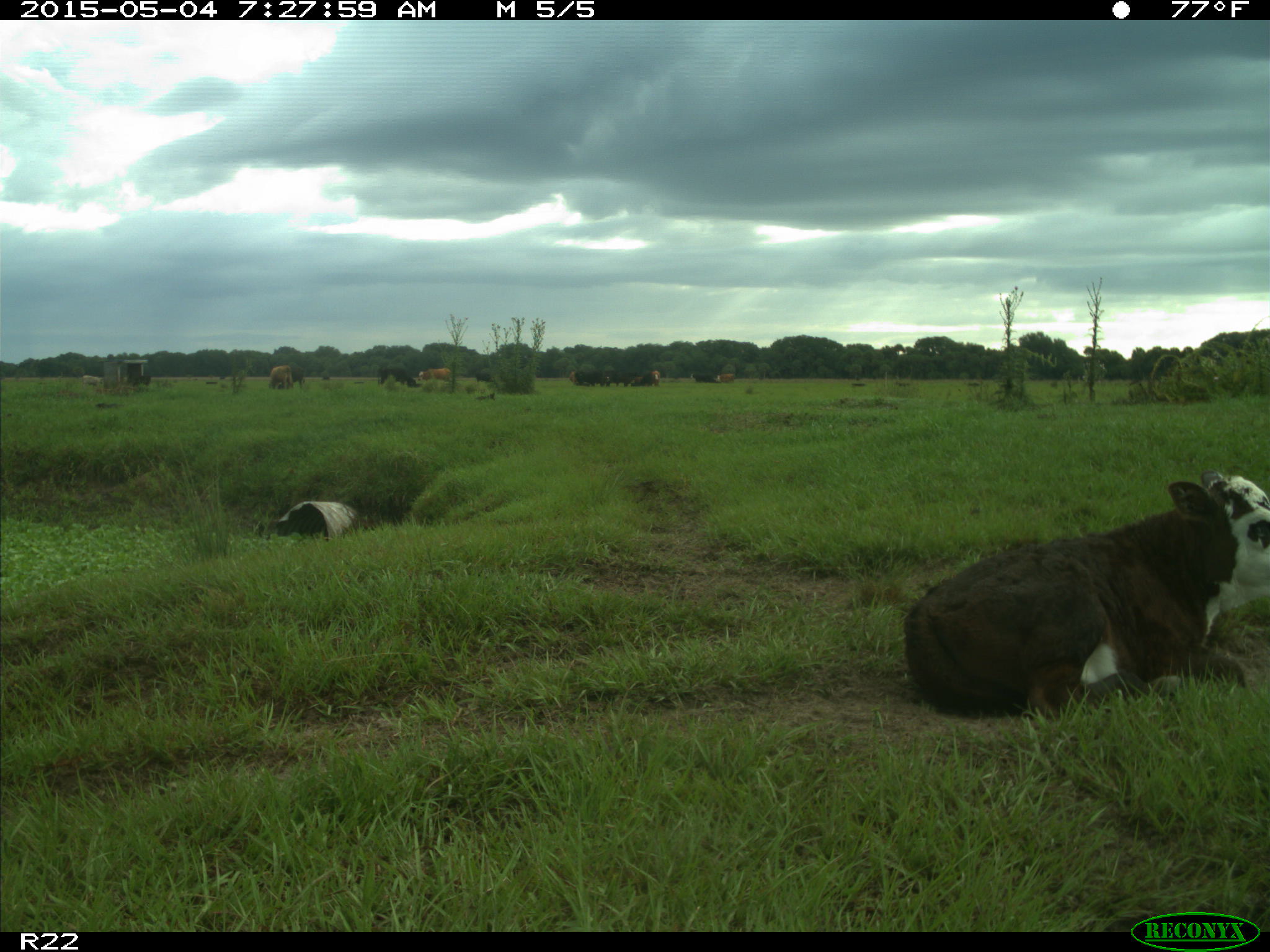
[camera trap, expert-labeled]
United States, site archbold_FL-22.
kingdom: Animalia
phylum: Chordata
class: Mammalia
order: Artiodactyla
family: Bovidae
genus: Bos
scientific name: Bos taurus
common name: domestic cow